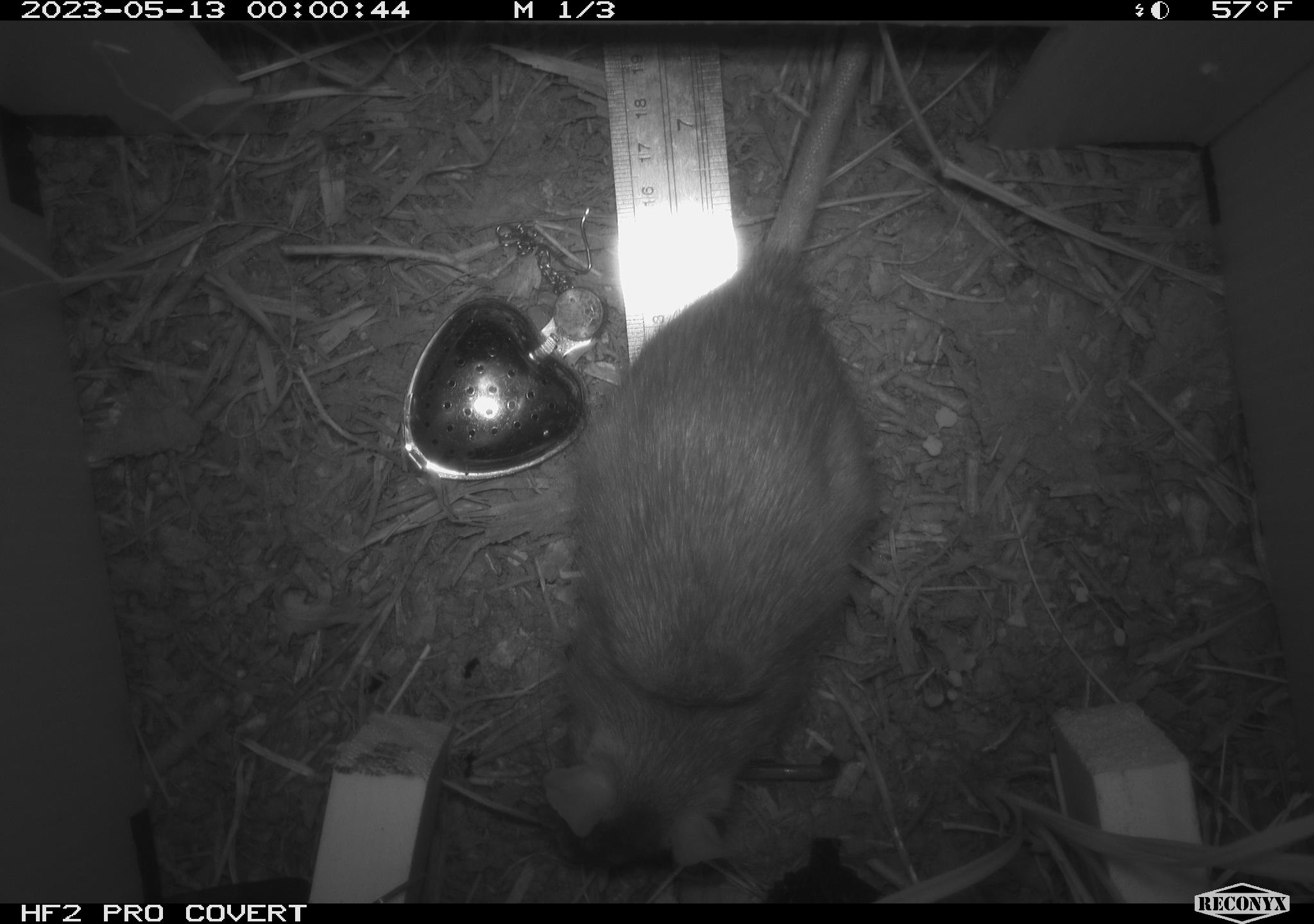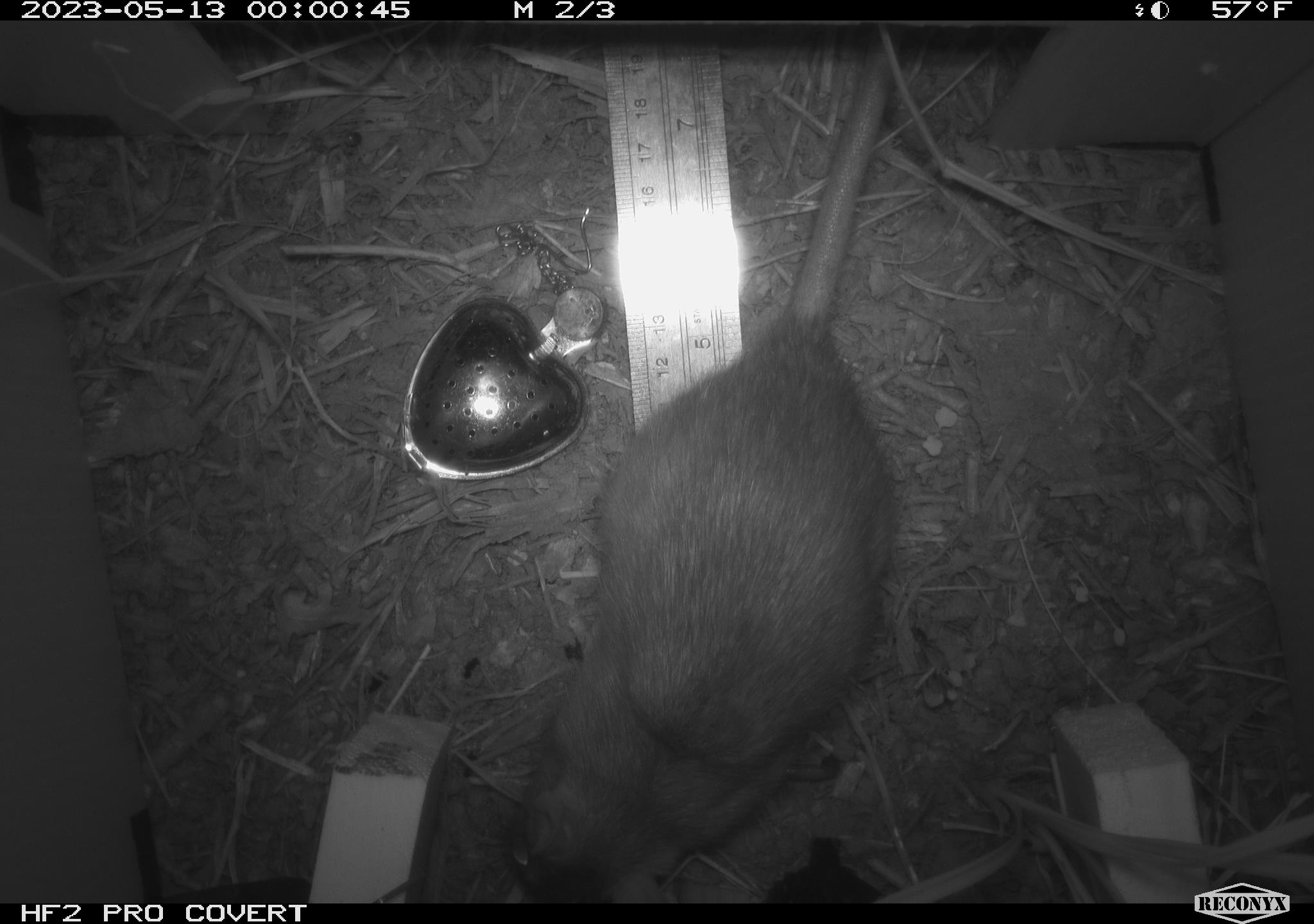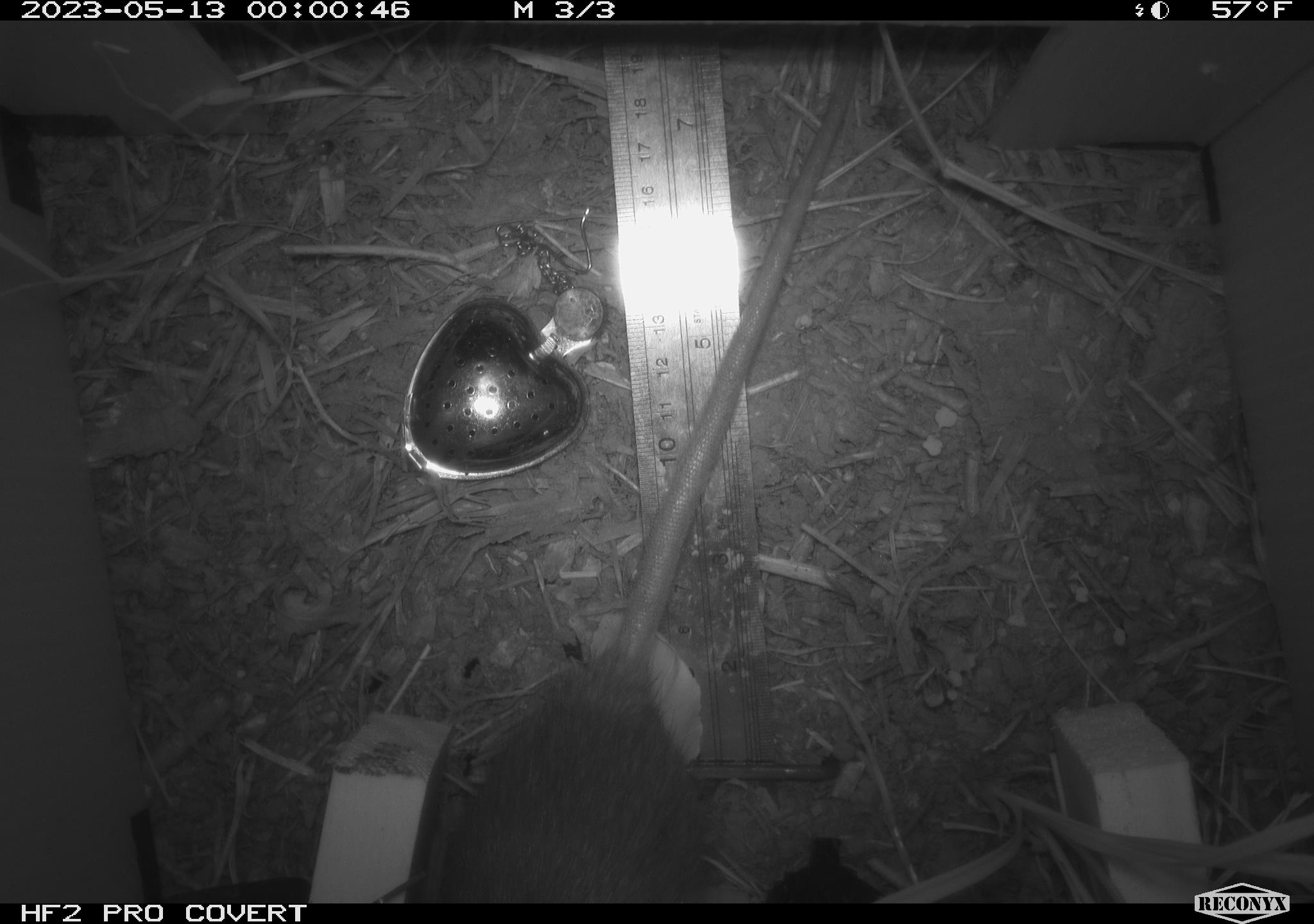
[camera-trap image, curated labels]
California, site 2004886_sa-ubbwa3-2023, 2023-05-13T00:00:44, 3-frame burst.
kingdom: Animalia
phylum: Chordata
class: Mammalia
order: Rodentia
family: Muridae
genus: Rattus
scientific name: Rattus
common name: rat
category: rattus species